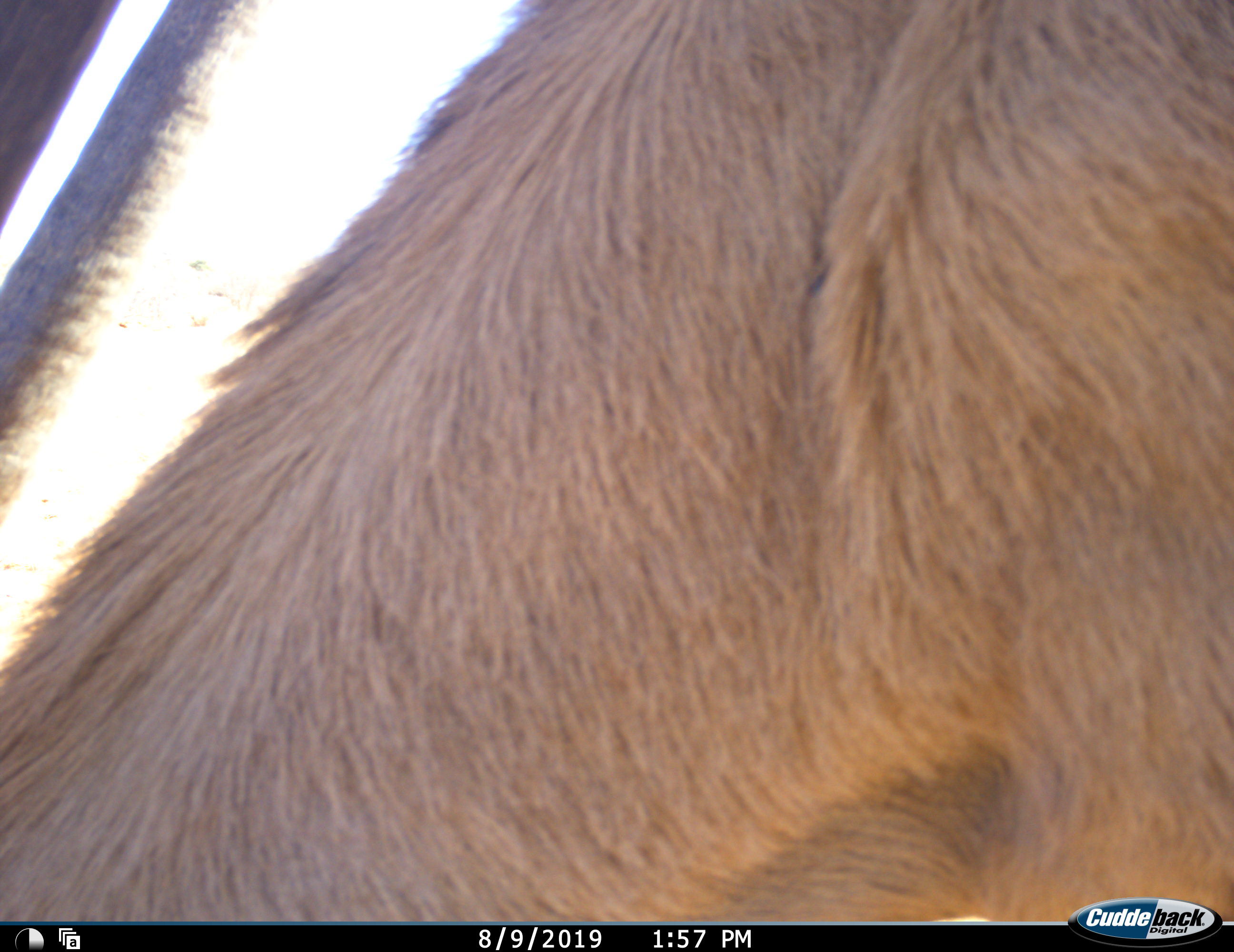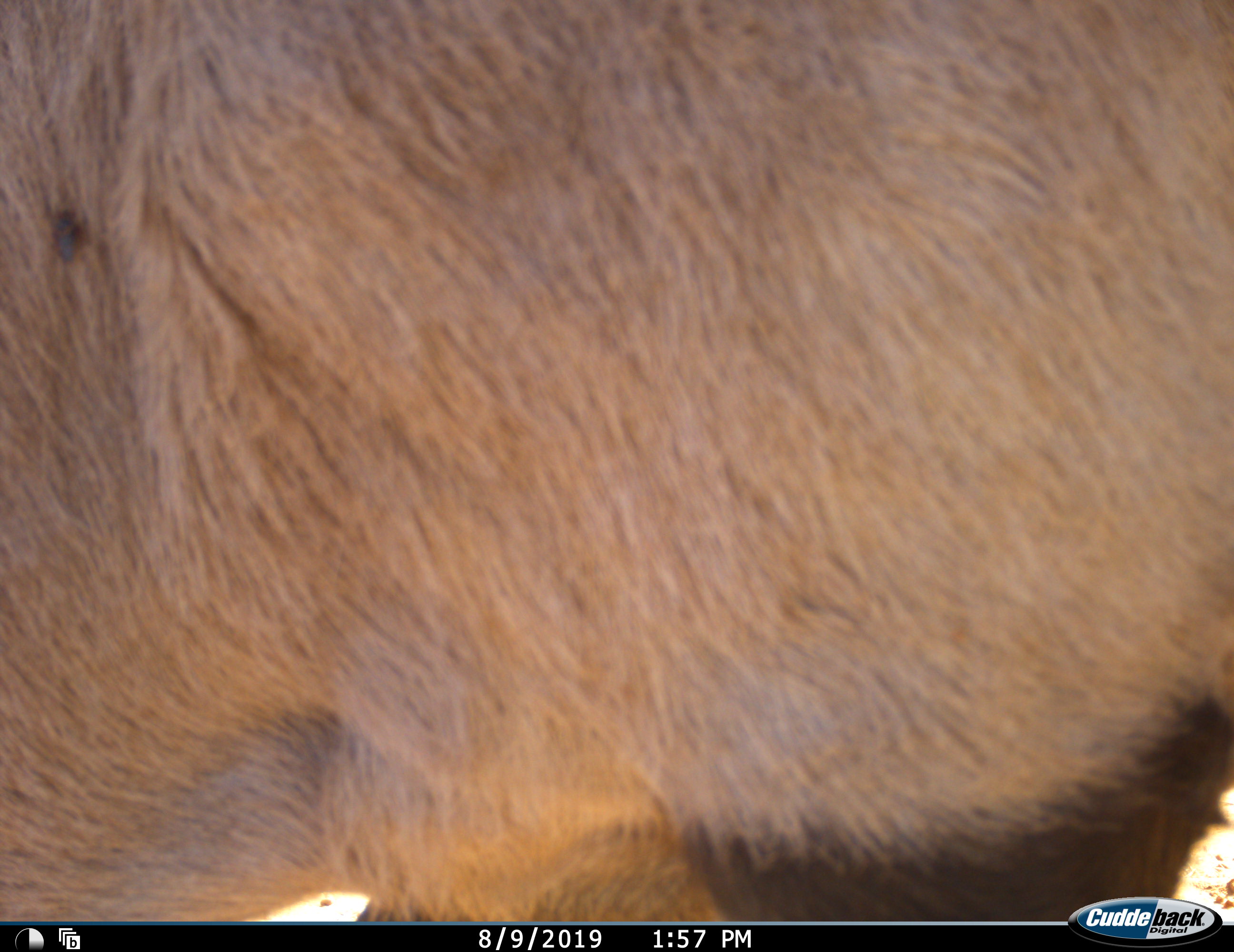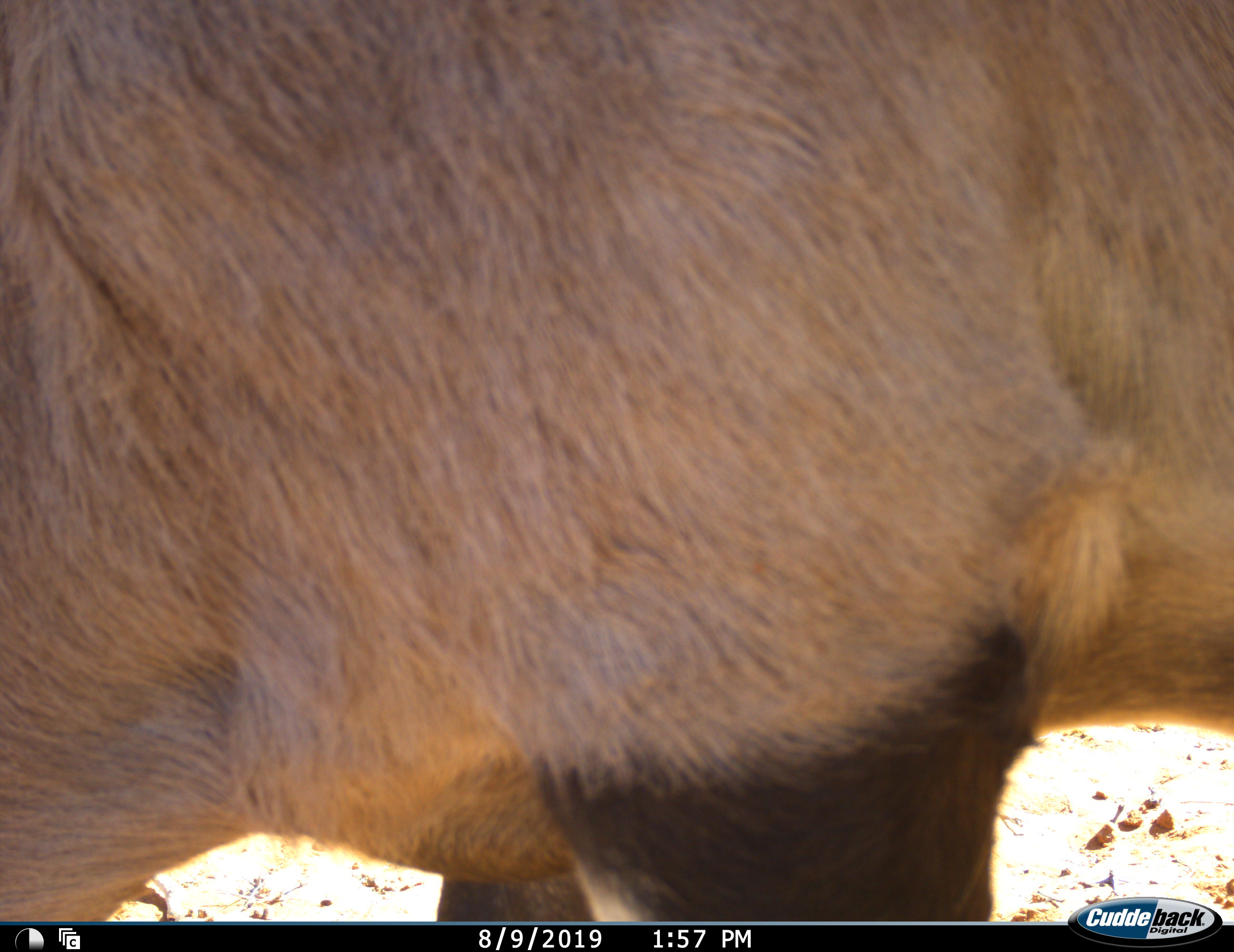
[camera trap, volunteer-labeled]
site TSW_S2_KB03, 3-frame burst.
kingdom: Animalia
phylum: Chordata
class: Mammalia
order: Artiodactyla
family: Bovidae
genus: Oryx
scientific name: Oryx gazella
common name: gemsbok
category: oryx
Oryx (gemsbok) (Oryx gazella), count 1. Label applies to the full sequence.